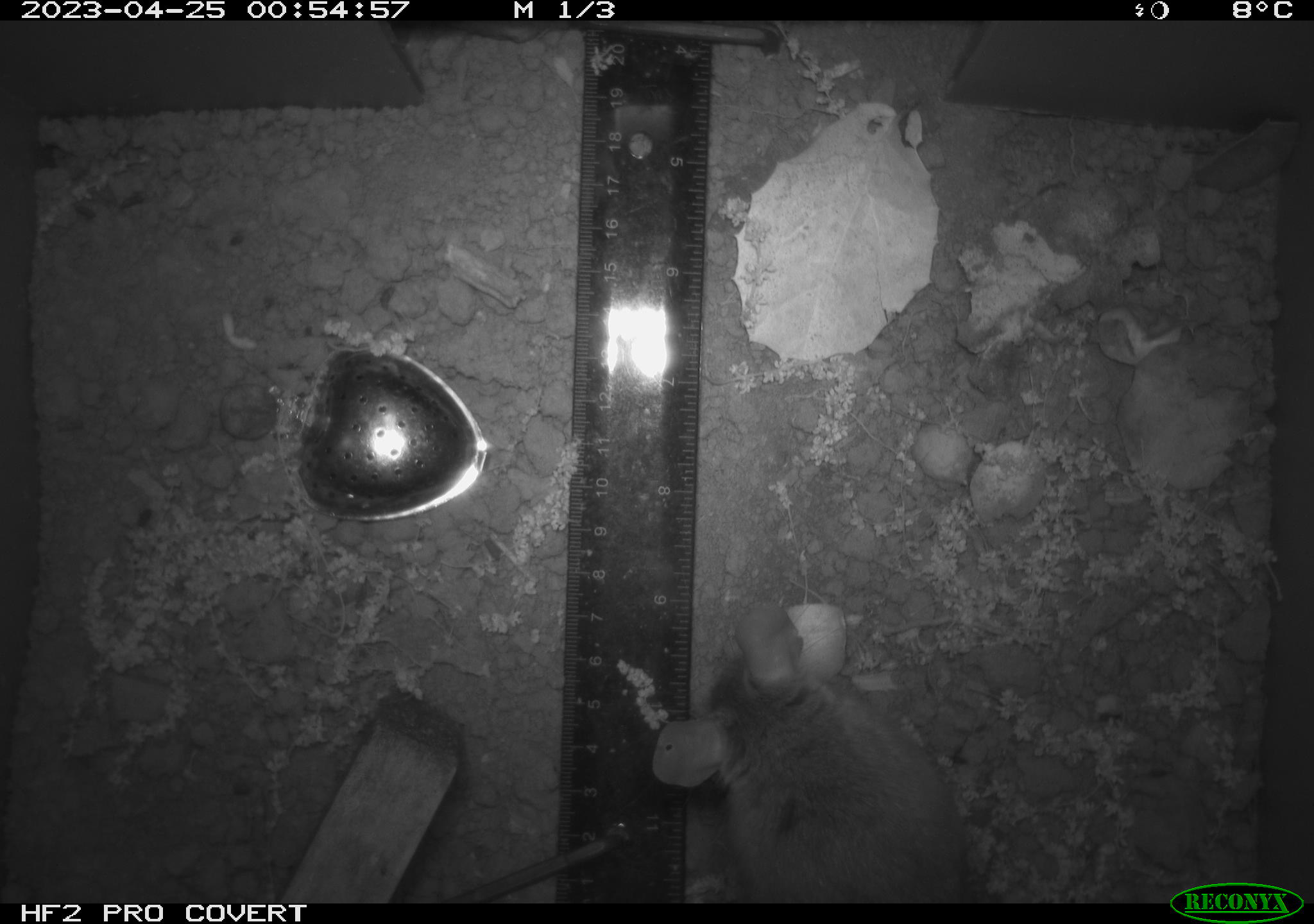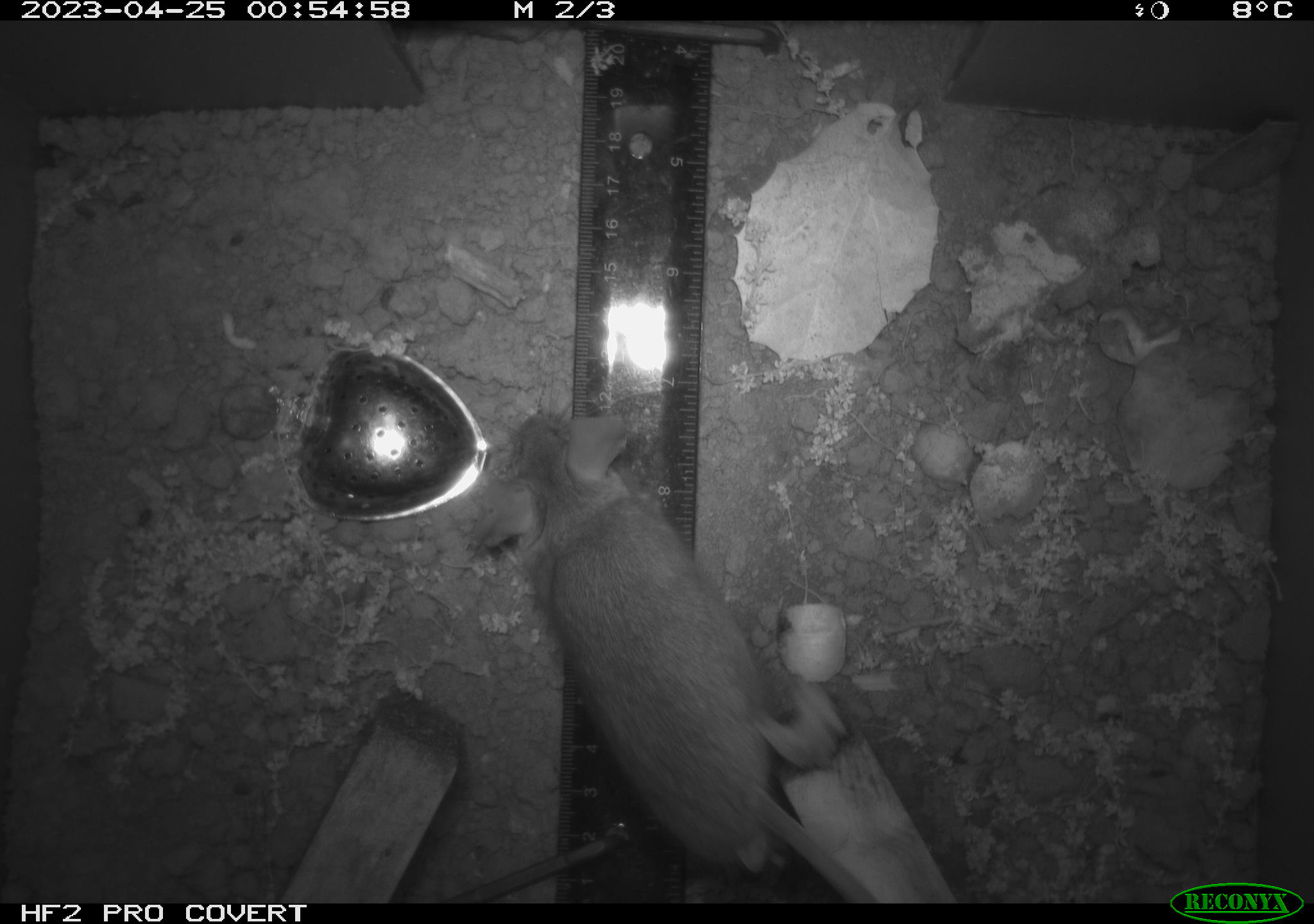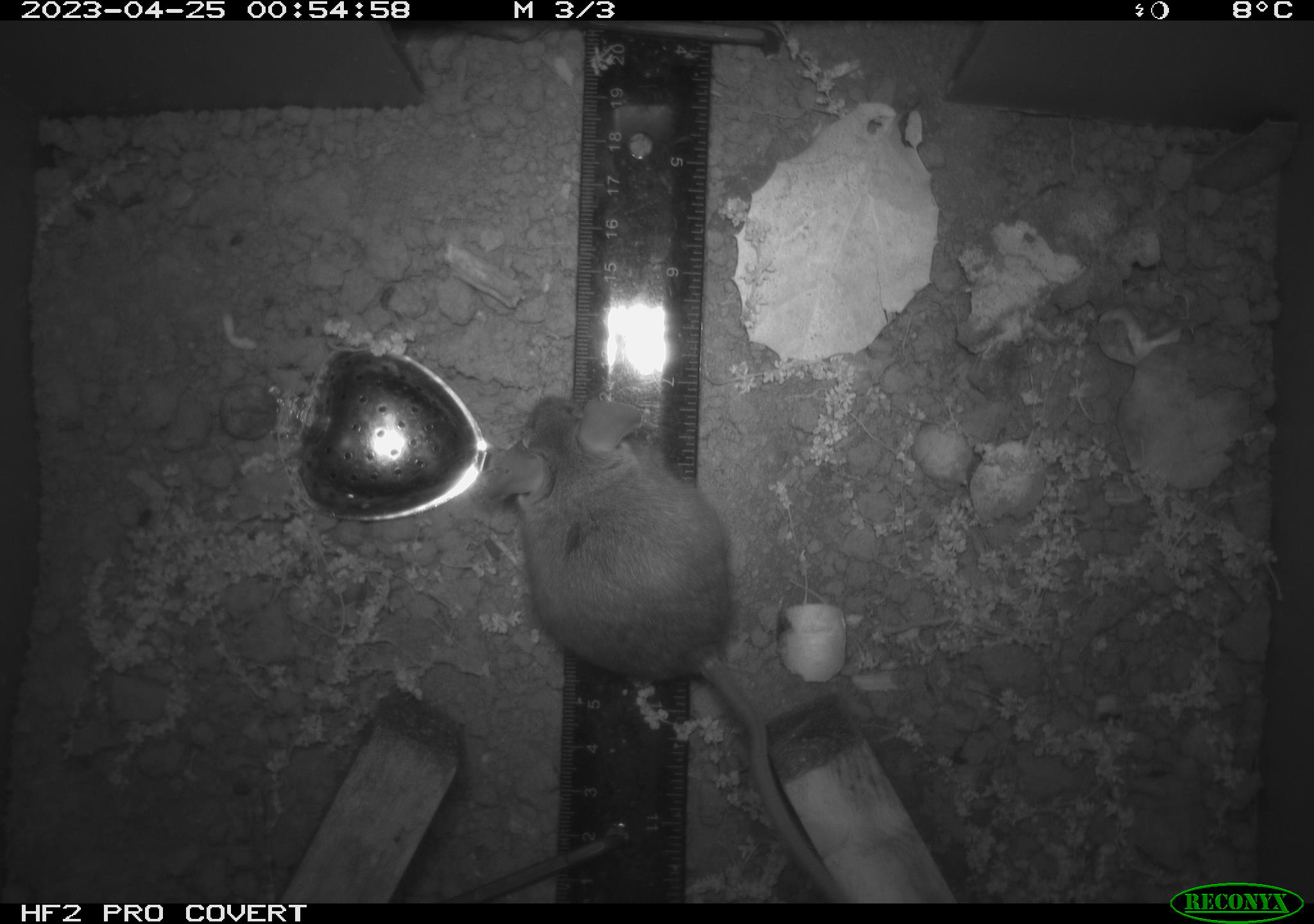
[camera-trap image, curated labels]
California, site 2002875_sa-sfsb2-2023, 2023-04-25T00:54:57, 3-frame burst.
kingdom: Animalia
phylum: Chordata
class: Mammalia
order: Rodentia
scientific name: Rodentia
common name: mouse species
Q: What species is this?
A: Mouse species (Rodentia).